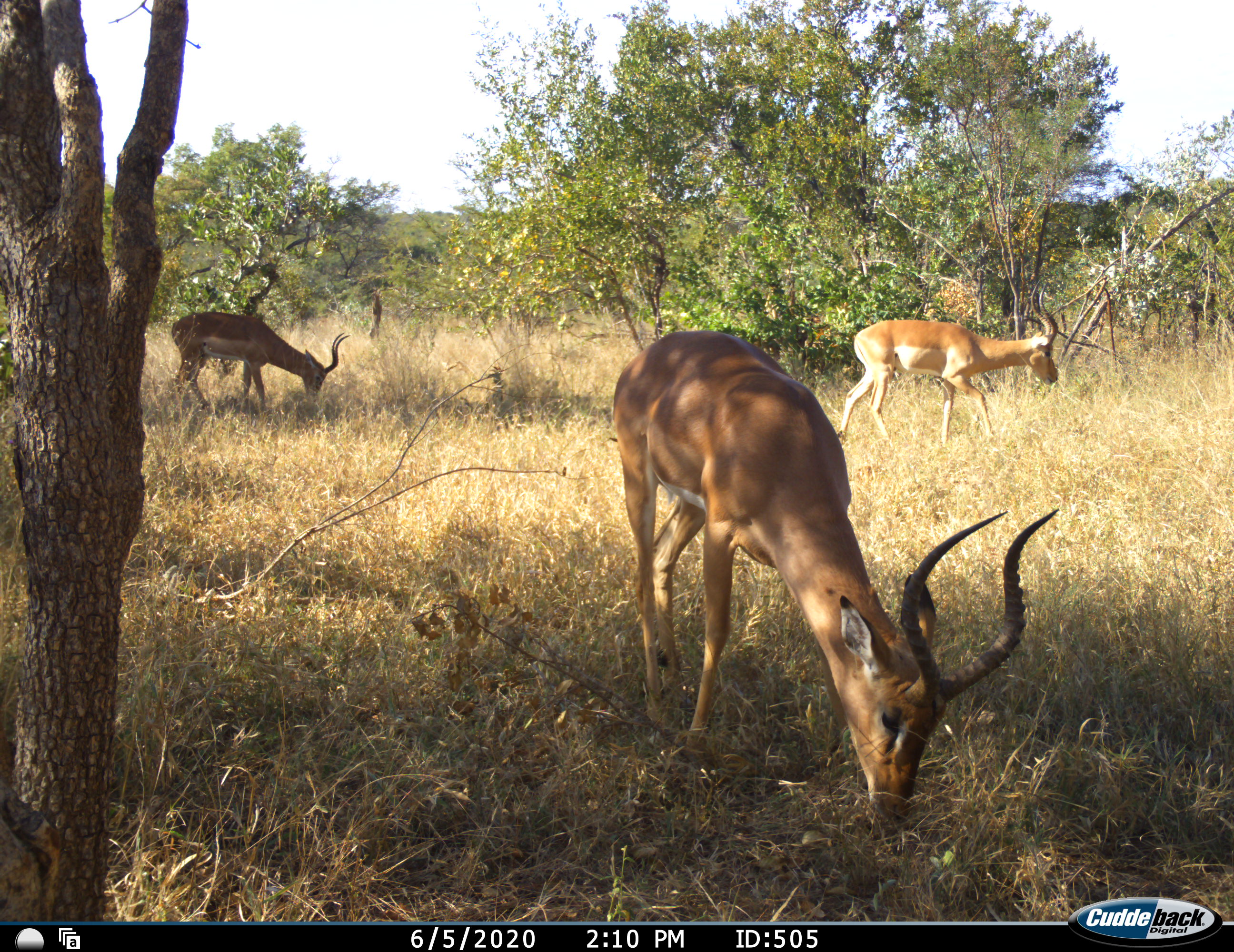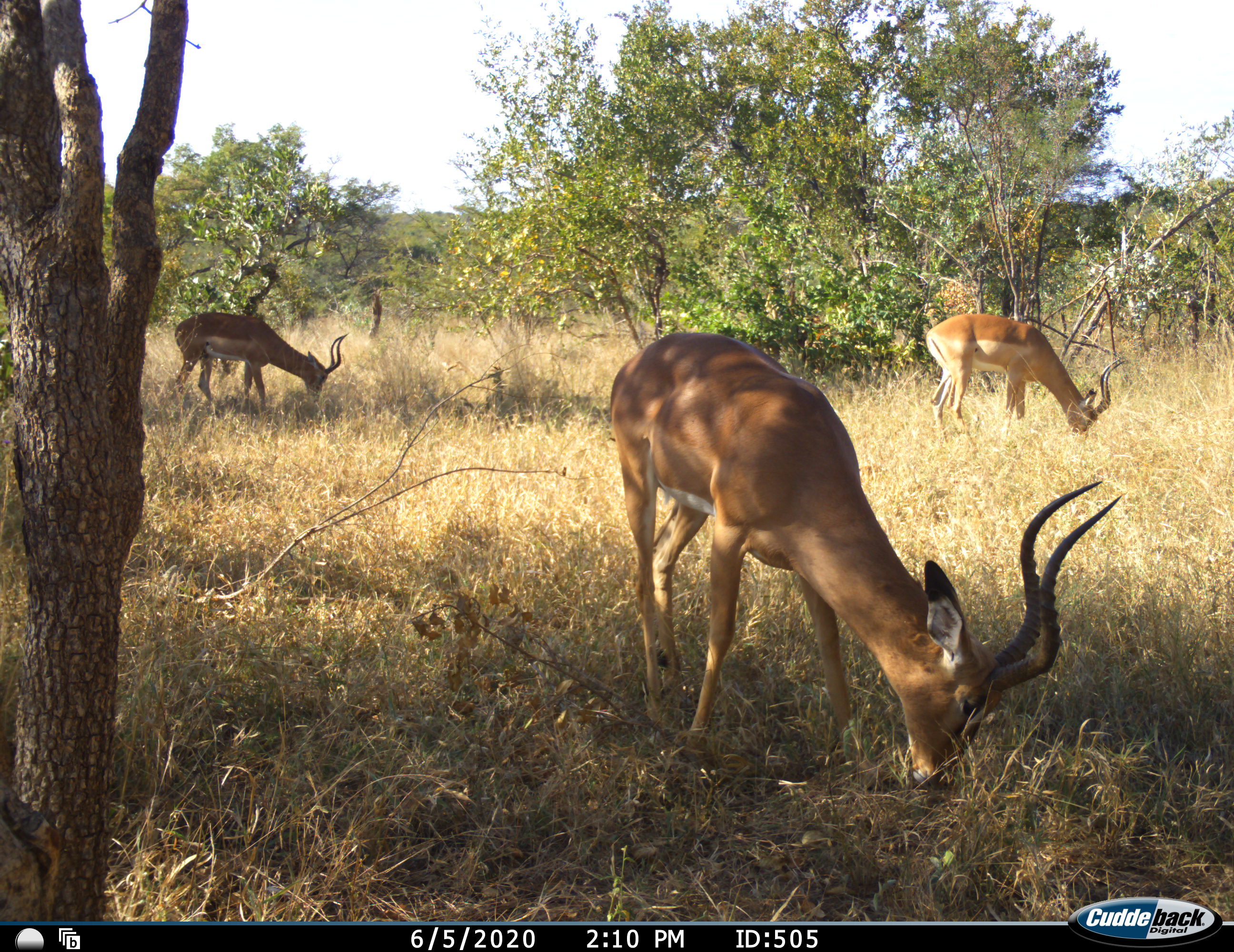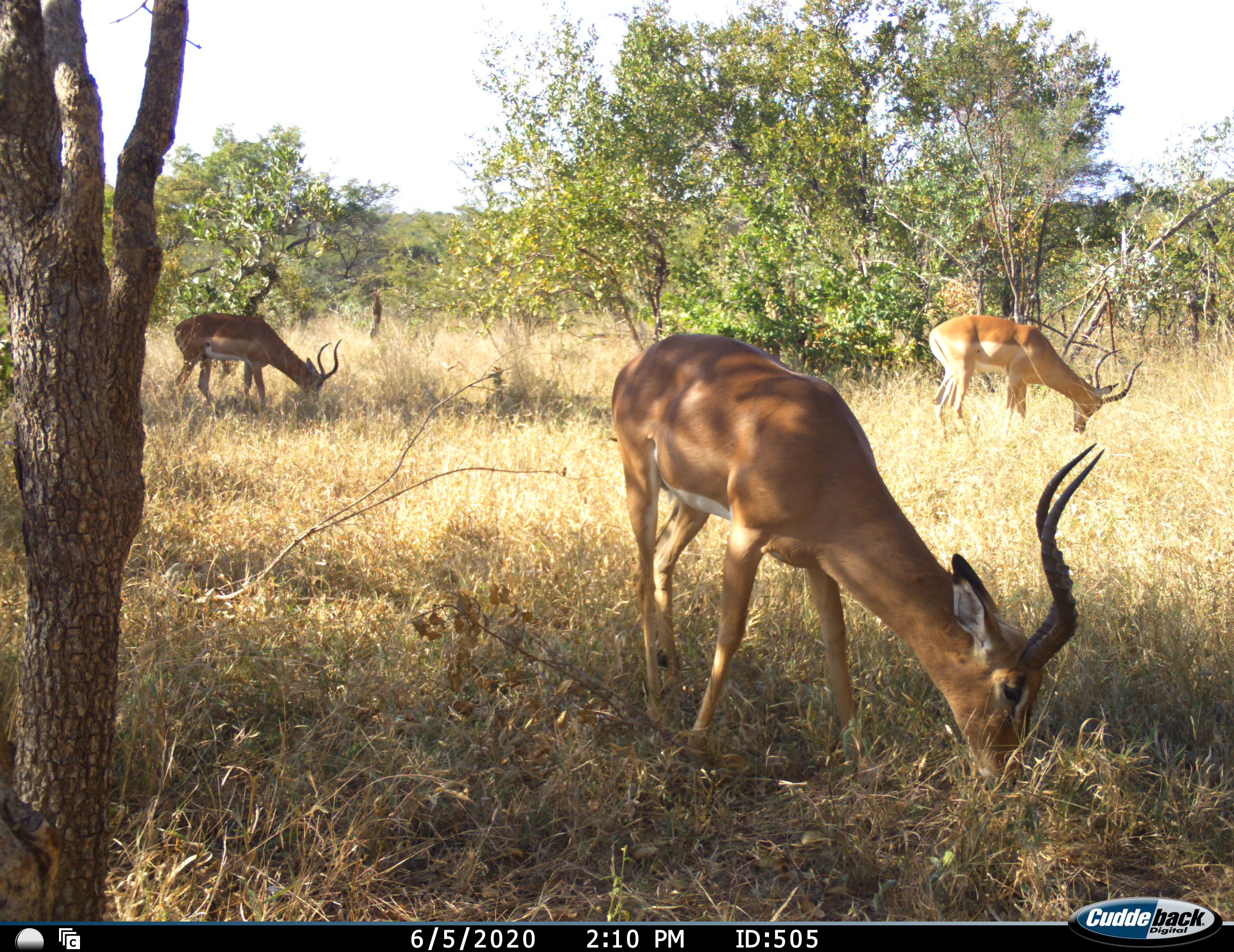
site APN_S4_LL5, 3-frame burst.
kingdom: Animalia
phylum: Chordata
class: Mammalia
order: Artiodactyla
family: Bovidae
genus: Aepyceros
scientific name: Aepyceros melampus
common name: impala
Impala (Aepyceros melampus), count 3. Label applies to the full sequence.